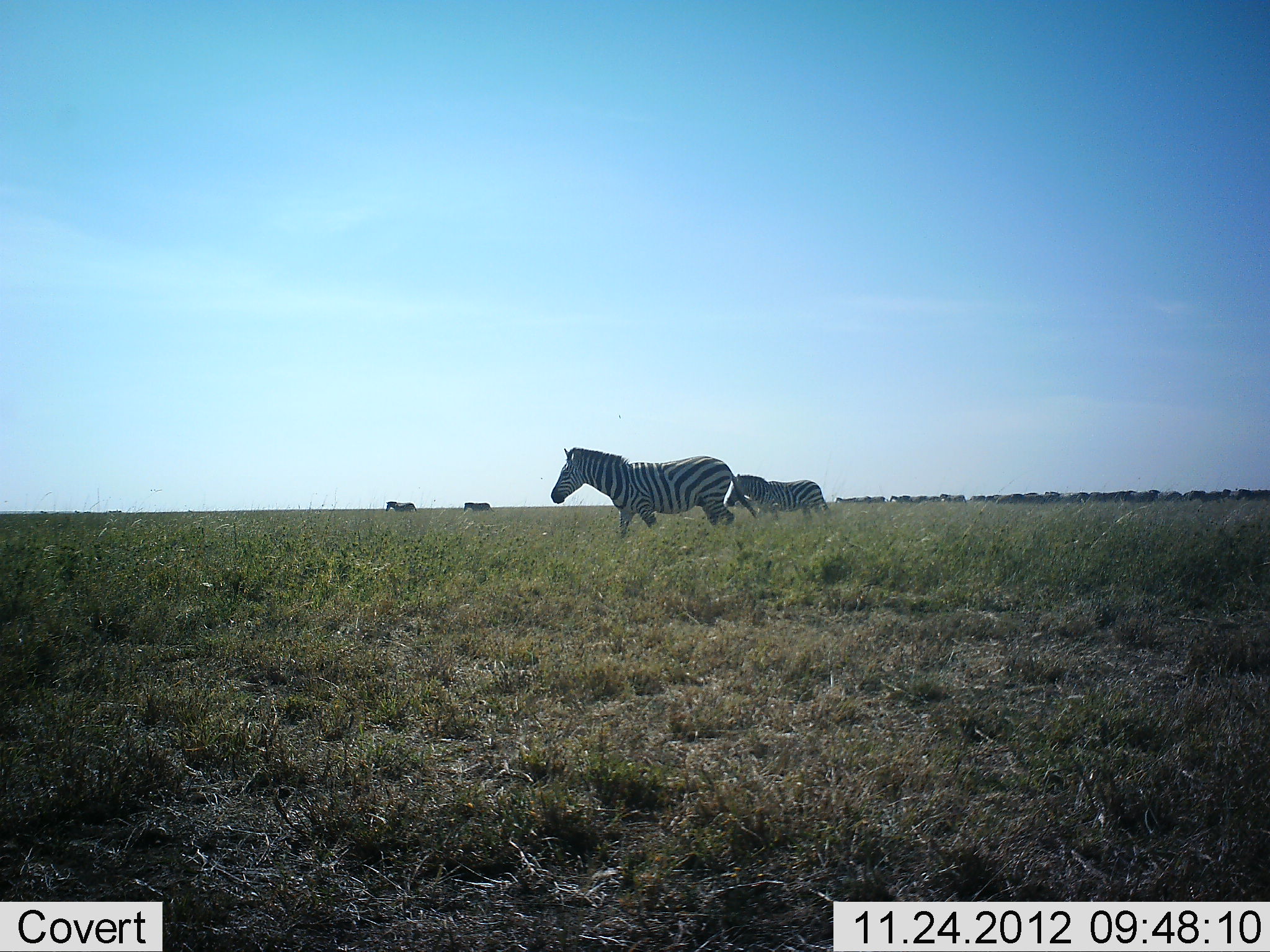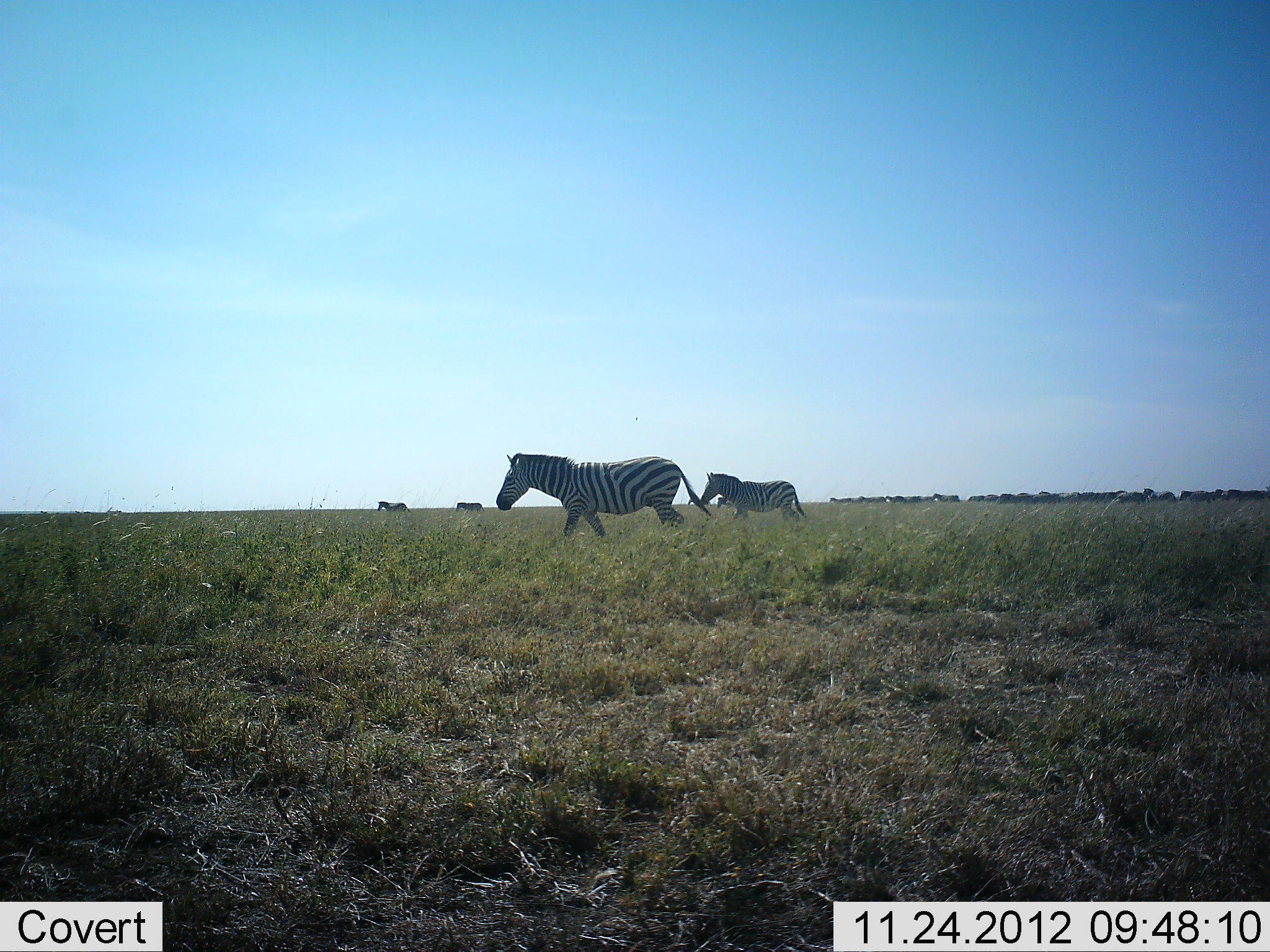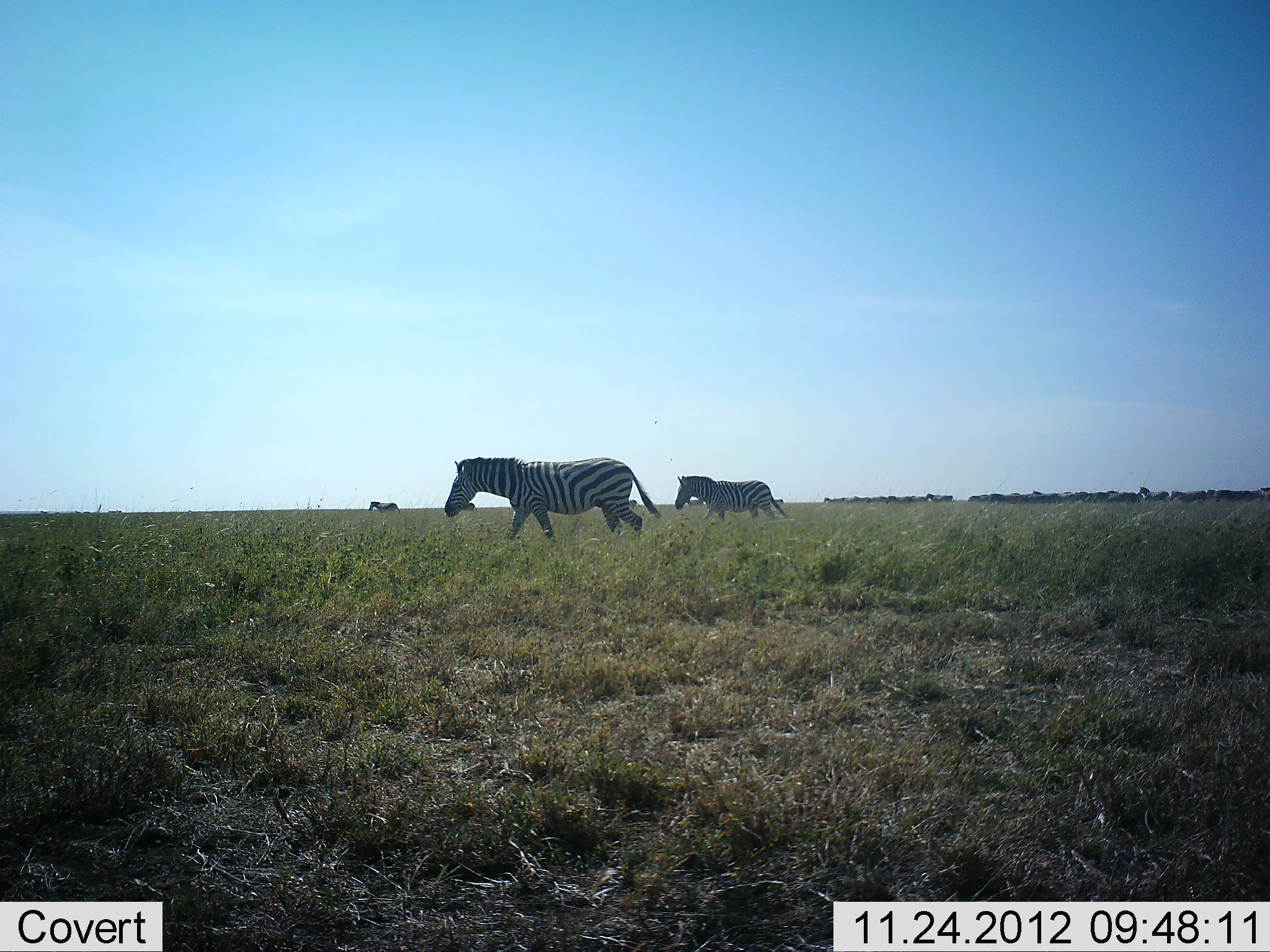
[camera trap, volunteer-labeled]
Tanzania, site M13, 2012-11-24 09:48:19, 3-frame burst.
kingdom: Animalia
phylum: Chordata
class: Mammalia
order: Perissodactyla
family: Equidae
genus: Equus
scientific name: Equus quagga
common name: plains zebra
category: zebra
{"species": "zebra (plains zebra) (Equus quagga)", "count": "11-50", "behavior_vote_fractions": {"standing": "0%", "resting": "0%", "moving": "100%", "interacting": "0%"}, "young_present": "0%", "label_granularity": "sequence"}